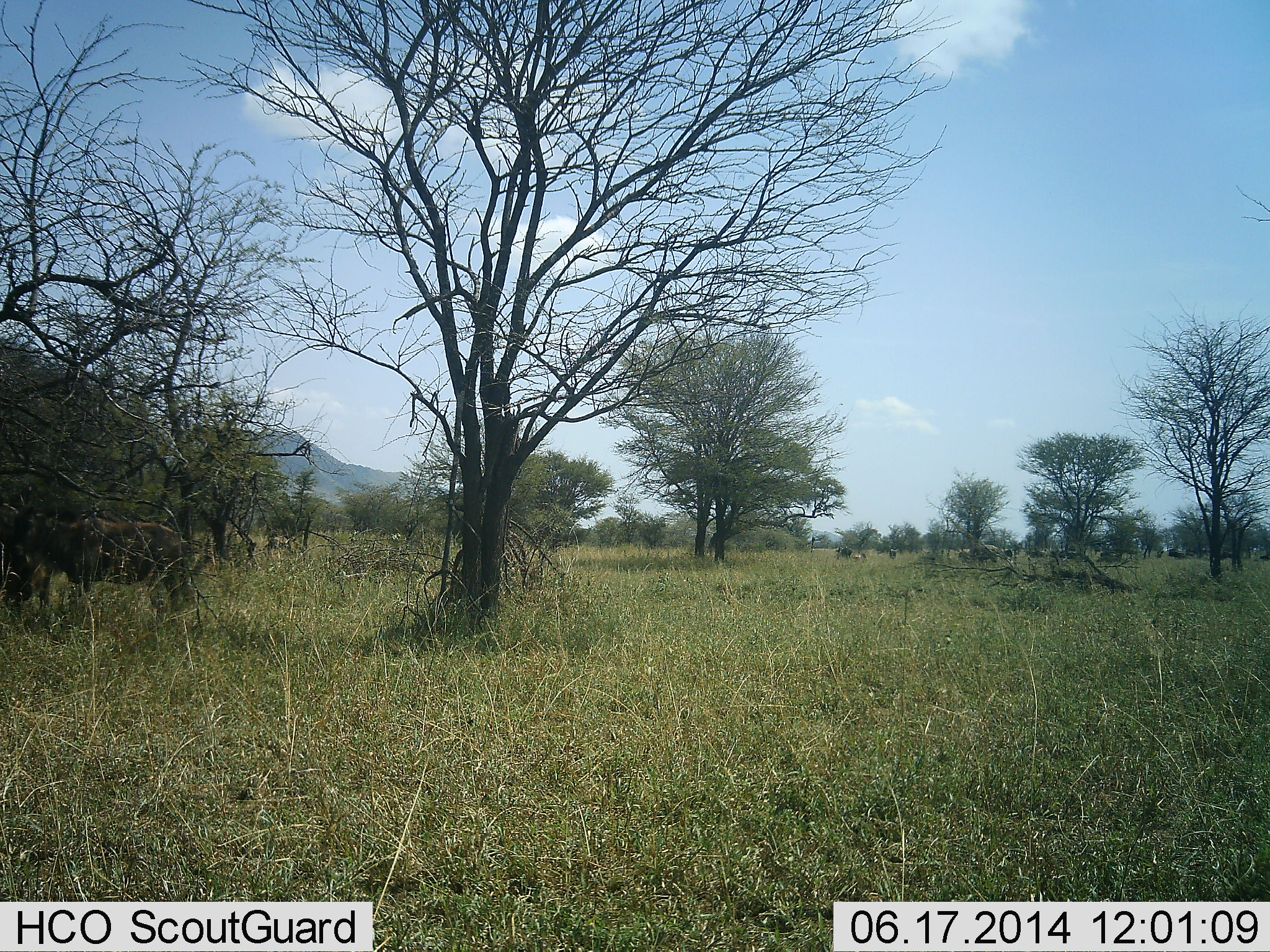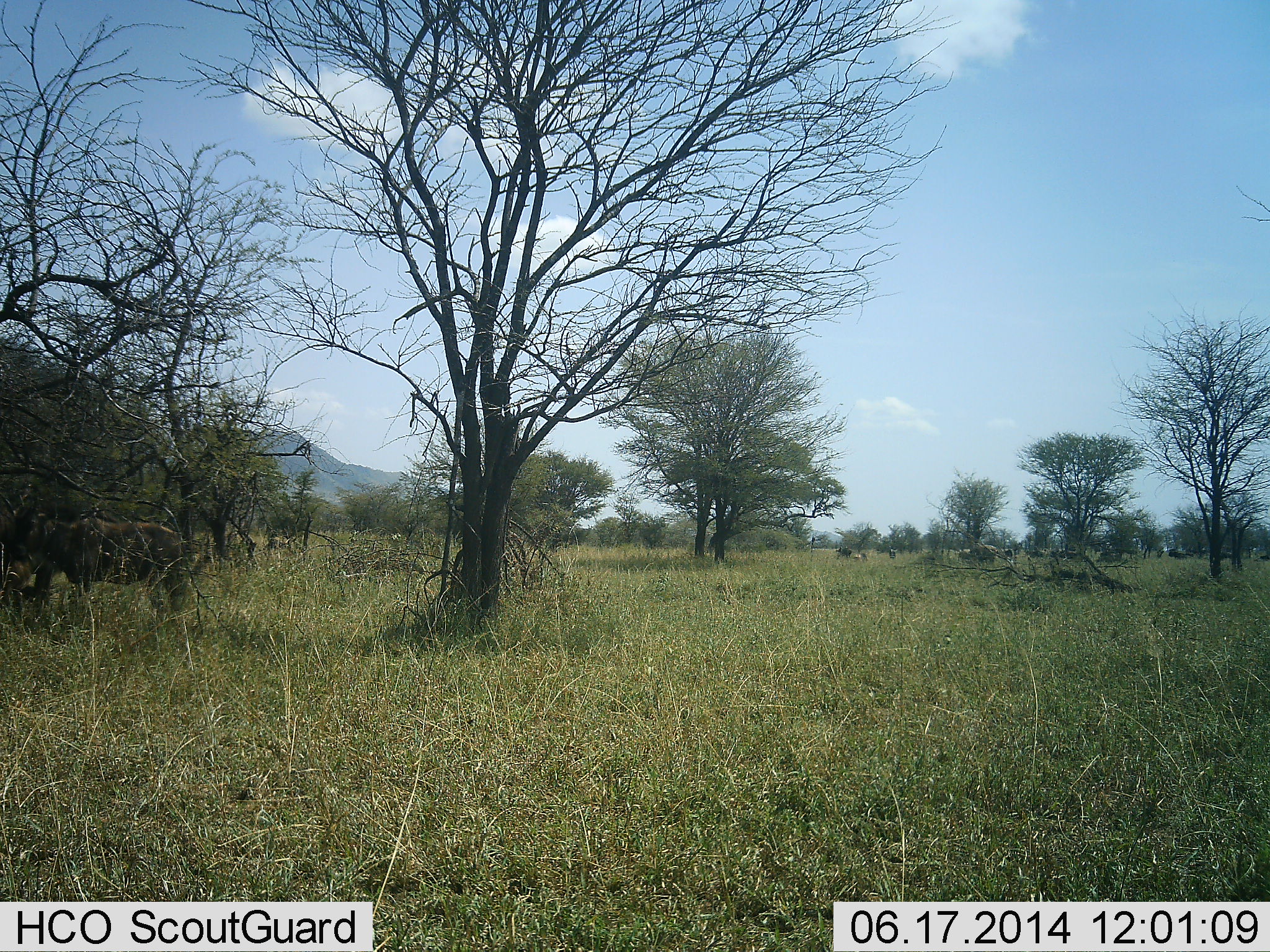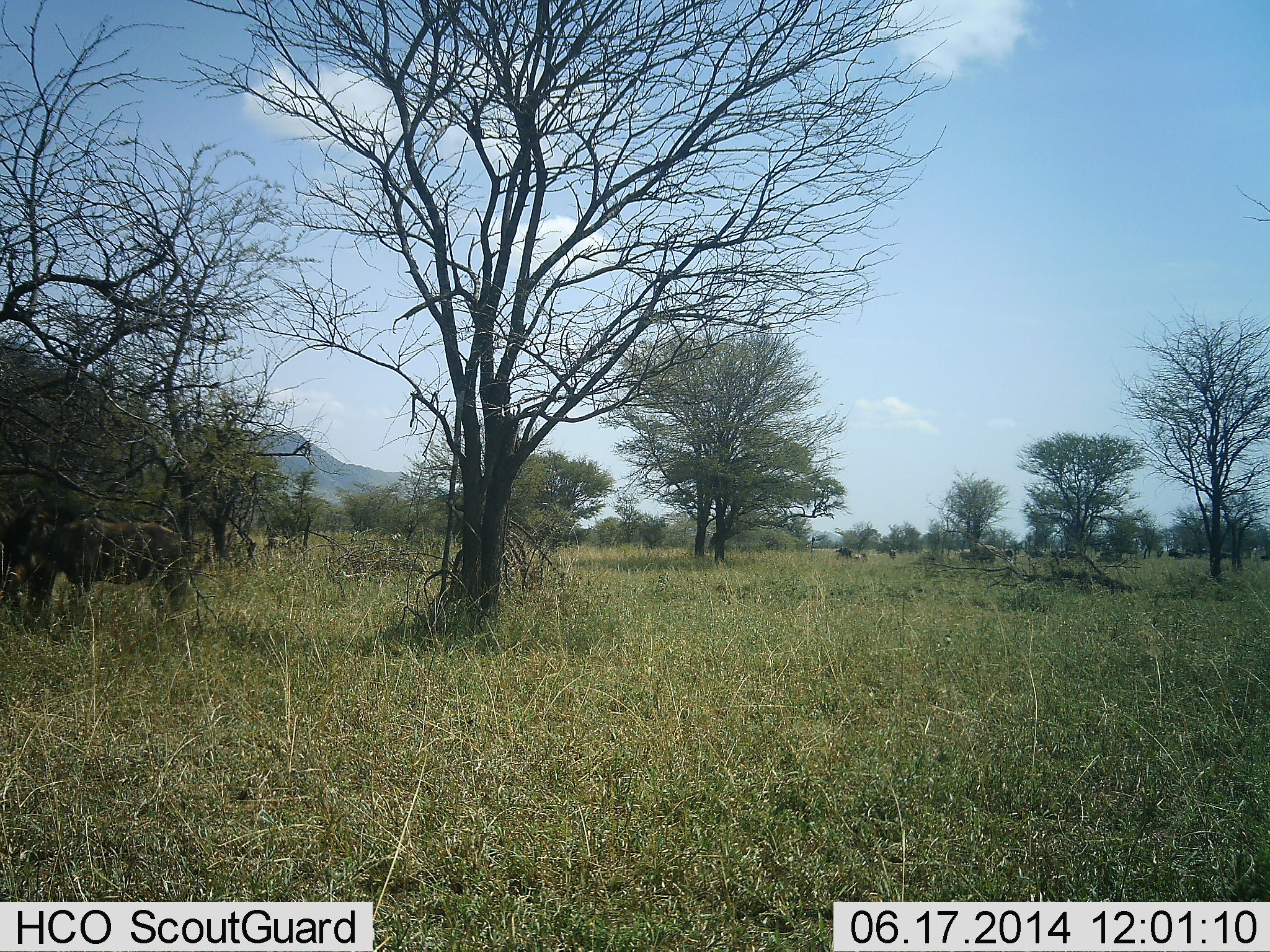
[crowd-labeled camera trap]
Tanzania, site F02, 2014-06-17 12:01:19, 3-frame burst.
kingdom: Animalia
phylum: Chordata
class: Mammalia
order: Artiodactyla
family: Bovidae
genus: Connochaetes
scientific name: Connochaetes taurinus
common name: blue wildebeest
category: wildebeest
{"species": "wildebeest (blue wildebeest) (Connochaetes taurinus)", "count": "8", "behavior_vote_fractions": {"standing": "60%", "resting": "10%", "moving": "0%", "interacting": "0%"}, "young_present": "0%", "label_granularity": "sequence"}